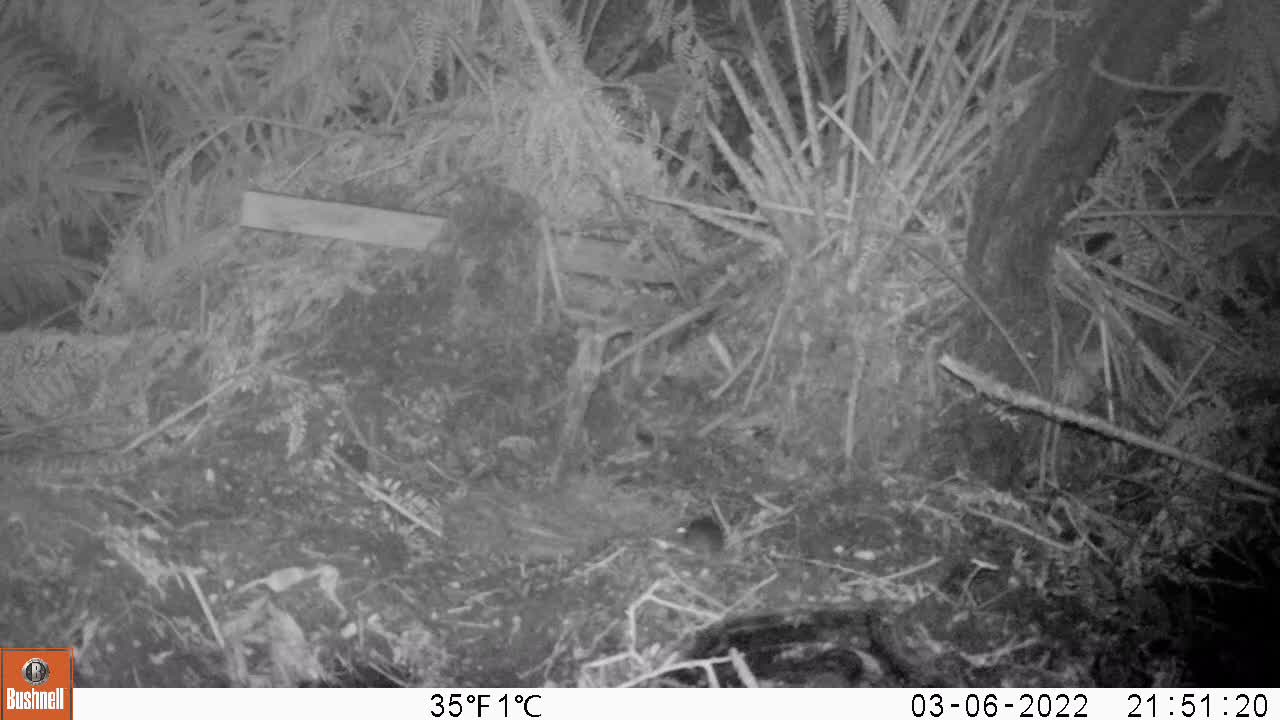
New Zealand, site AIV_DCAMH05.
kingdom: Animalia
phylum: Chordata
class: Mammalia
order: Rodentia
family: Muridae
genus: Mus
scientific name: Mus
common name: mouse